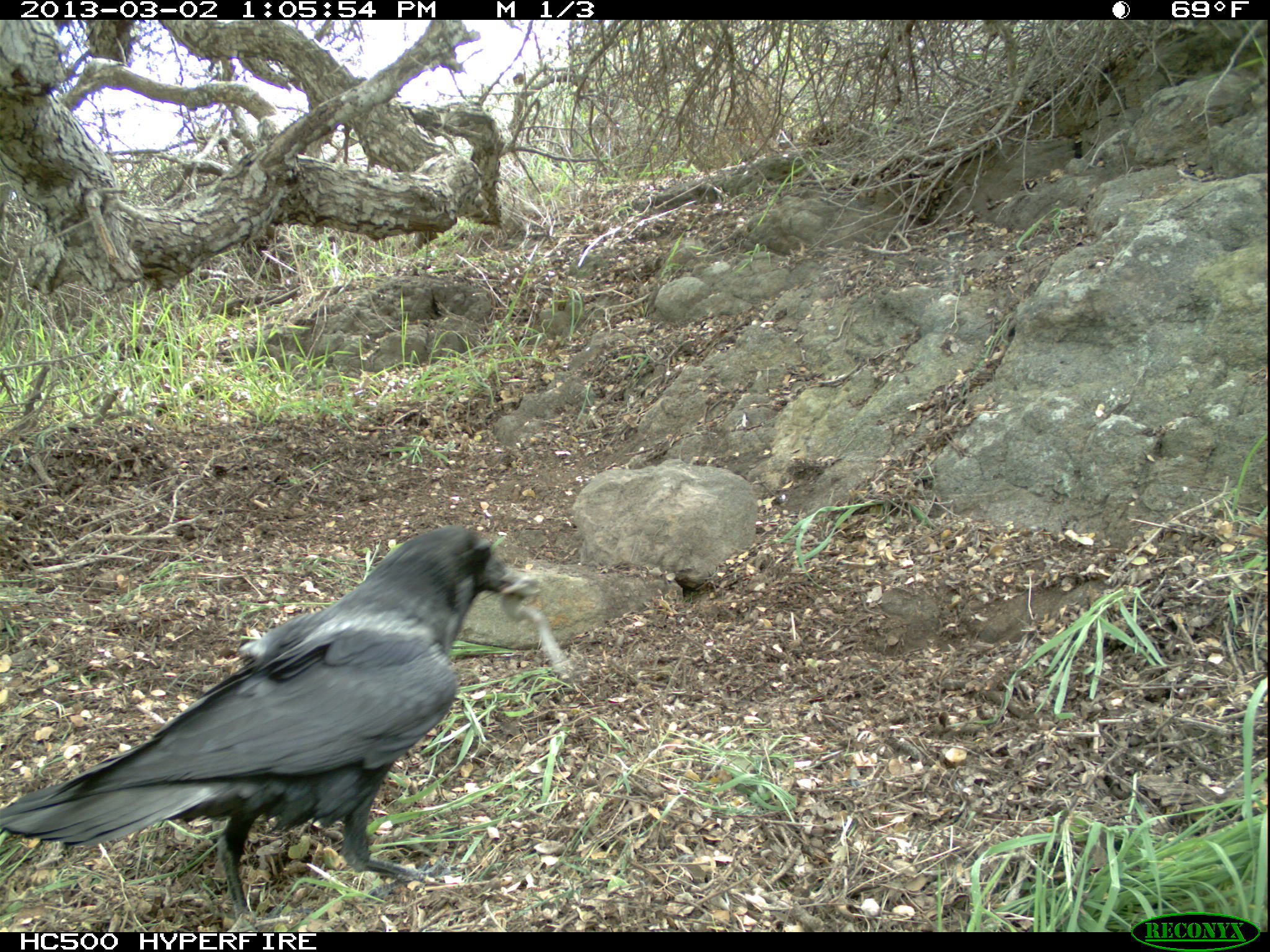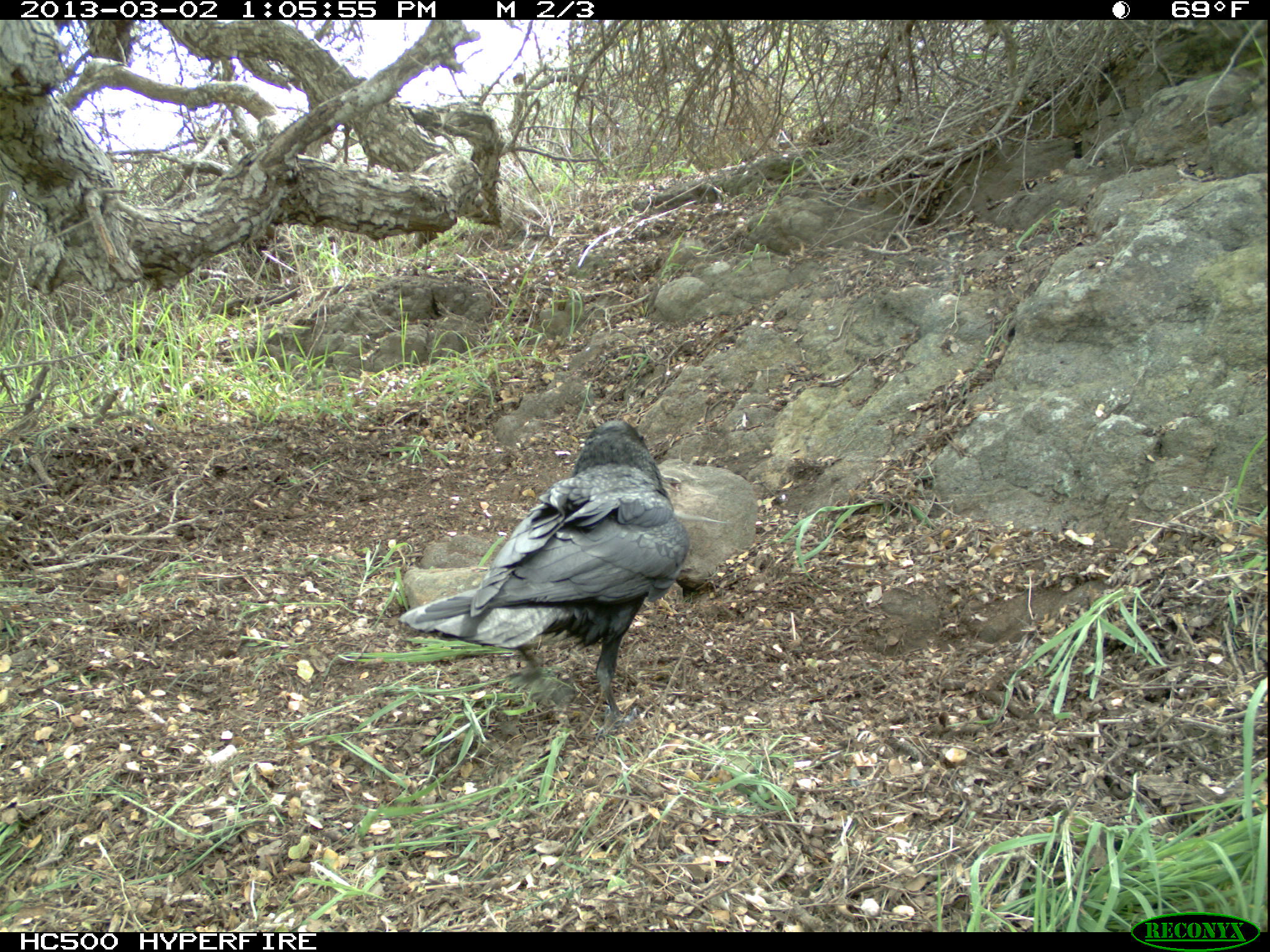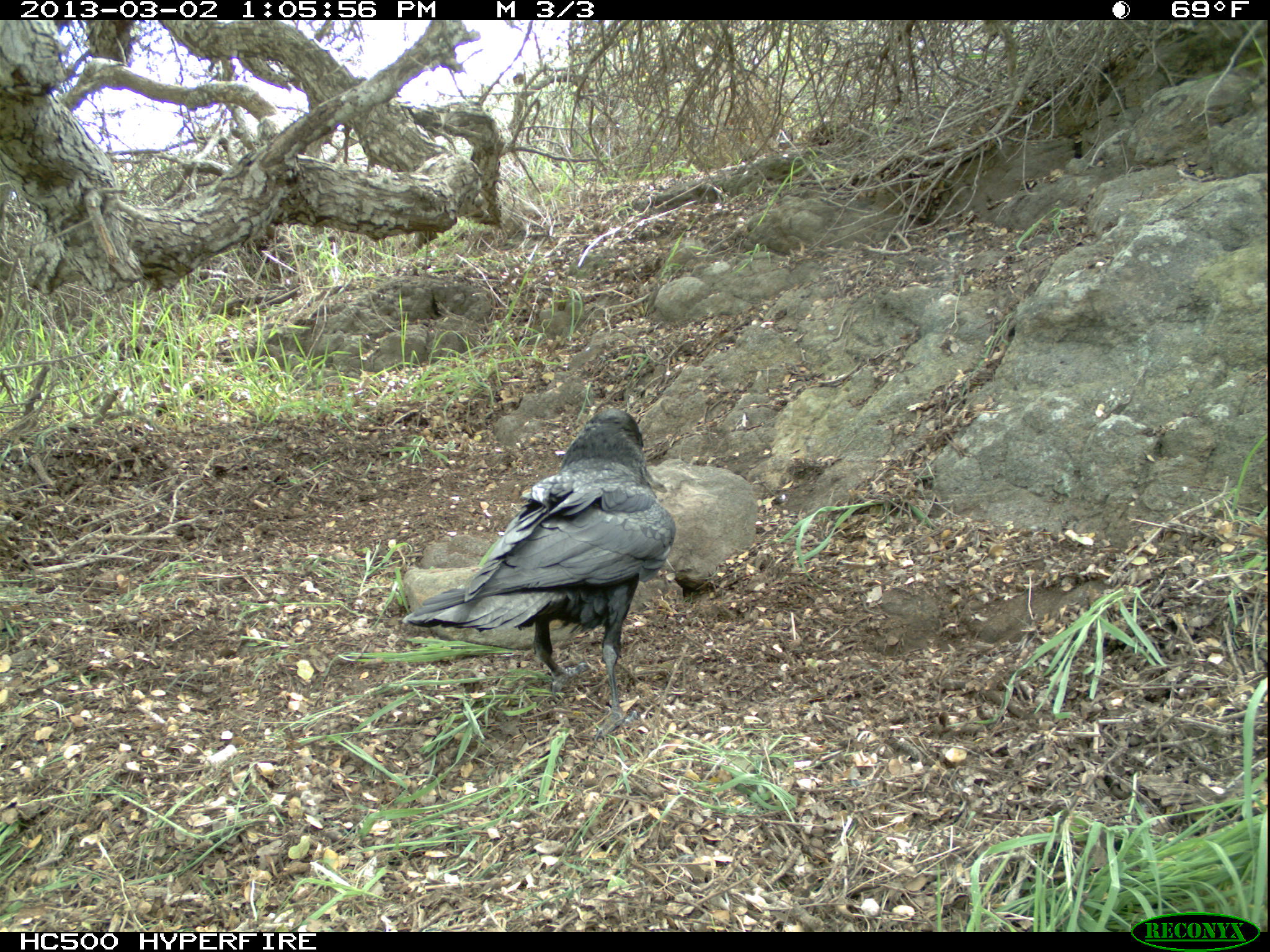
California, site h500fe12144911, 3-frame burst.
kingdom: Animalia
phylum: Chordata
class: Aves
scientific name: Aves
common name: bird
Bird (Aves).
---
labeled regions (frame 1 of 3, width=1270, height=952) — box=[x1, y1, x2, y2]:
bird: box=[0, 525, 542, 929]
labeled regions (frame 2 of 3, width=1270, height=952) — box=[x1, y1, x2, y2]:
bird: box=[396, 420, 686, 744]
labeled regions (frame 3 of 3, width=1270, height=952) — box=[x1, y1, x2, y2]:
bird: box=[401, 408, 675, 744]